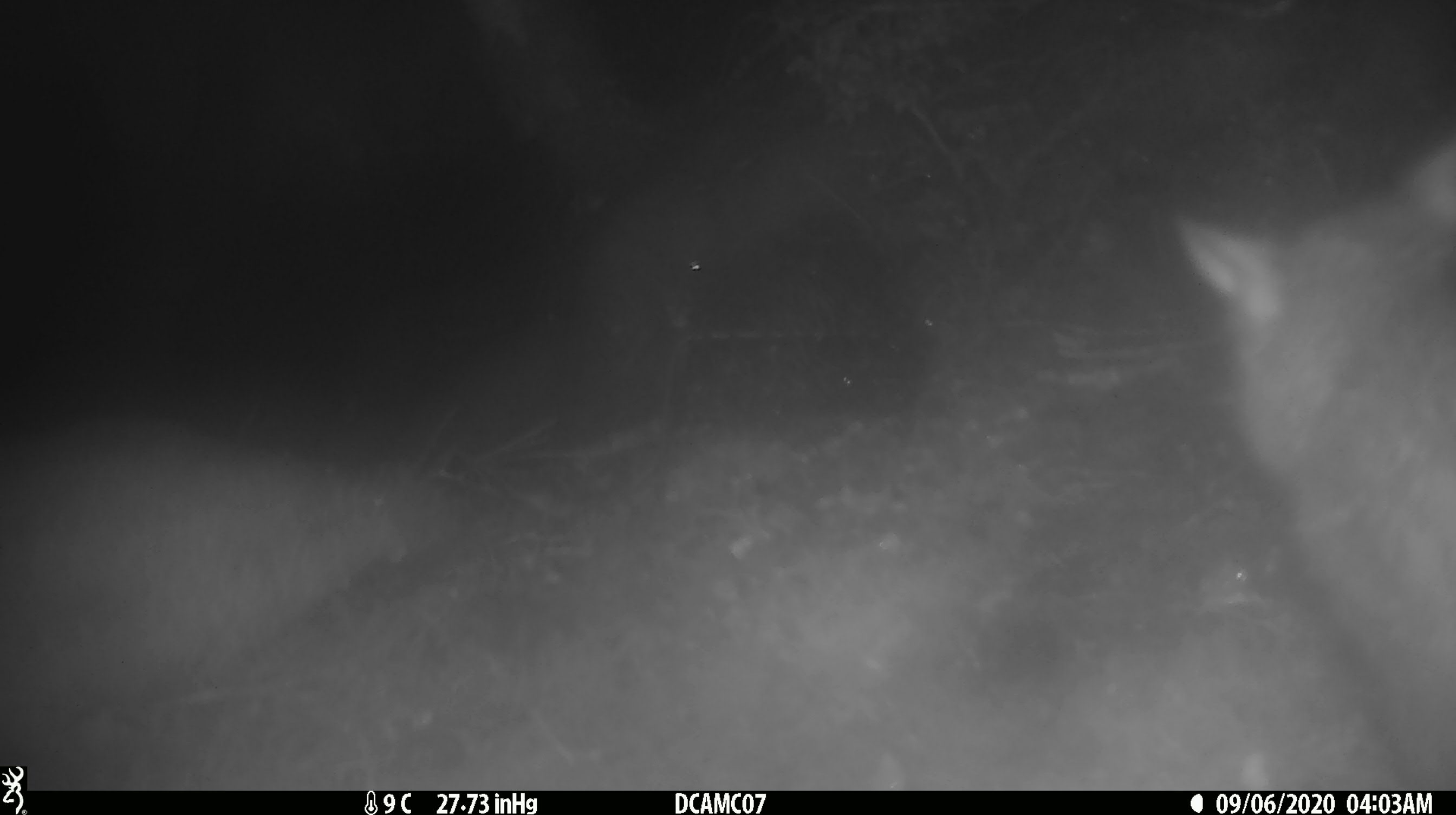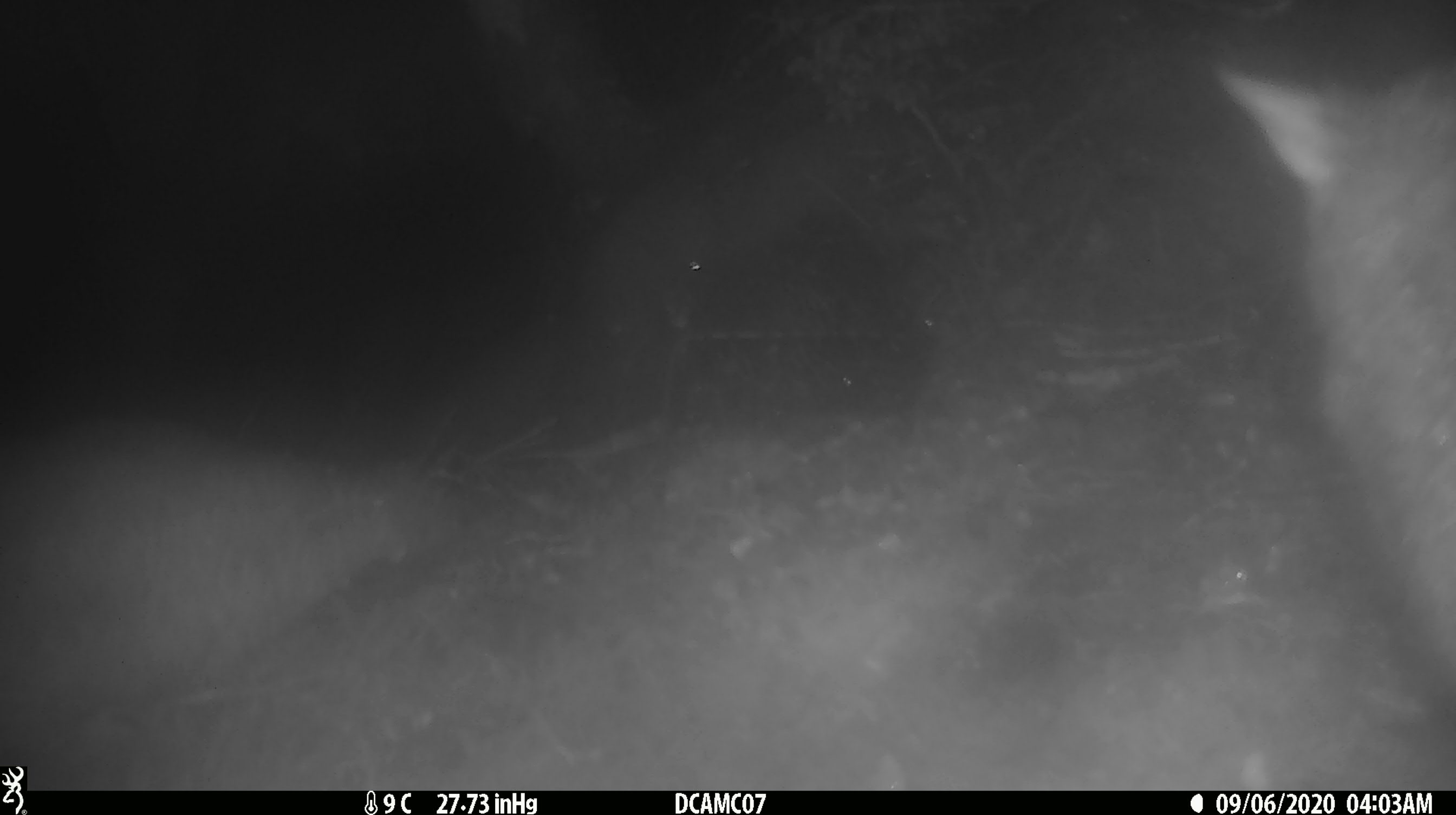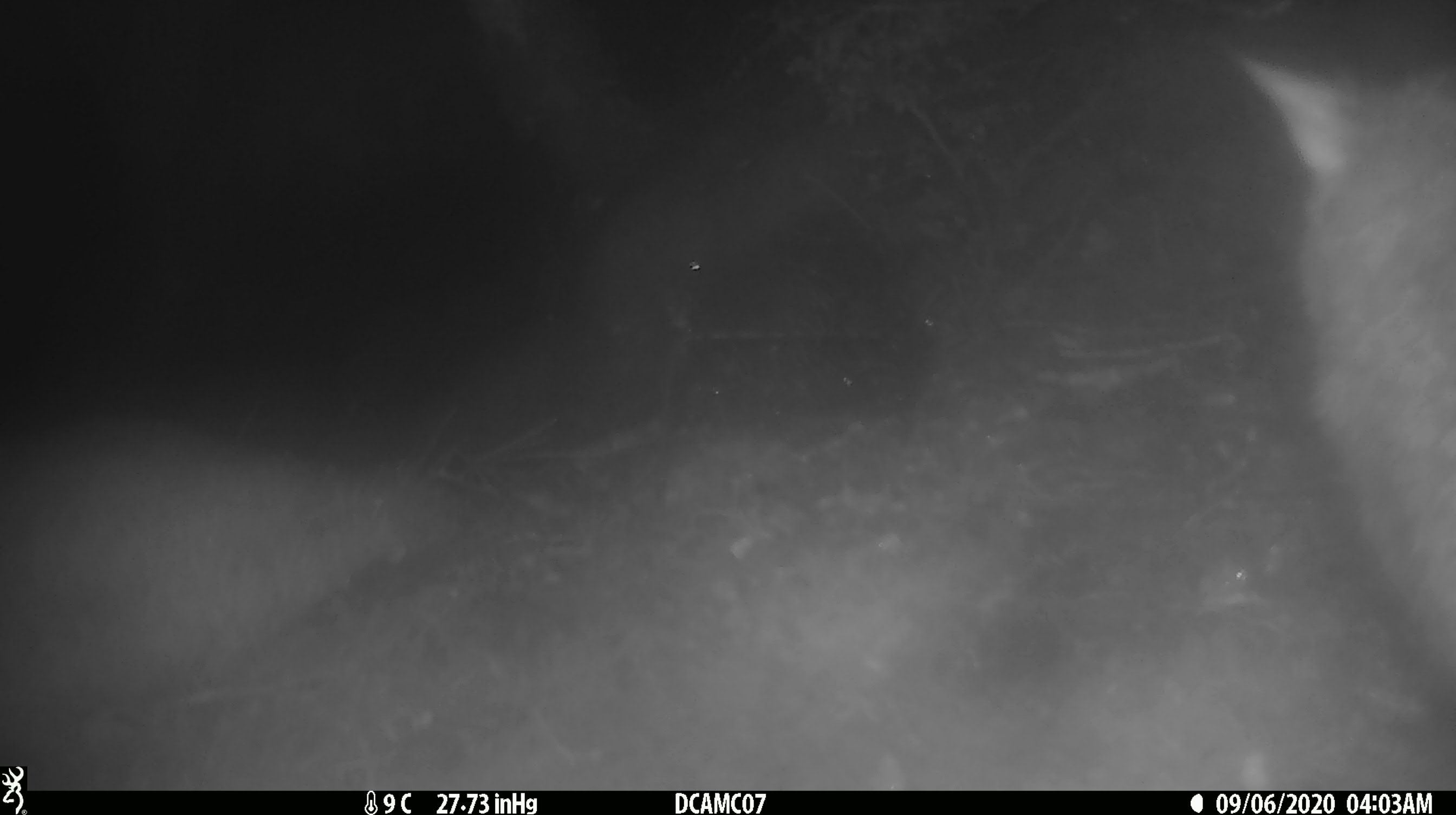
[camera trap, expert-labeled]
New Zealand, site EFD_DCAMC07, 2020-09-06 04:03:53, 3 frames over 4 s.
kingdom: Animalia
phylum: Chordata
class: Mammalia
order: Diprotodontia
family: Phalangeridae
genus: Trichosurus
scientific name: Trichosurus vulpecula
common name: common brushtail possum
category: possum